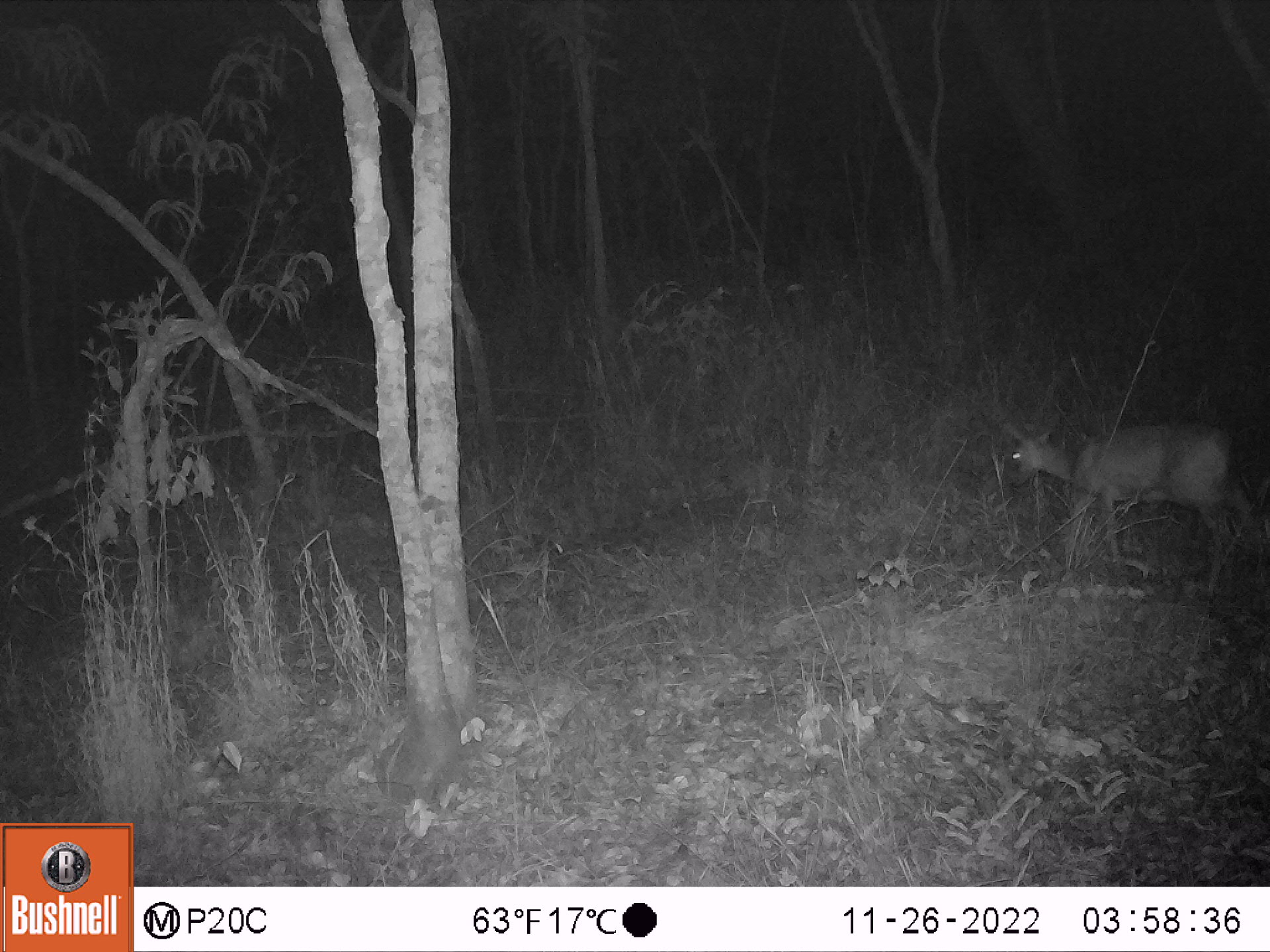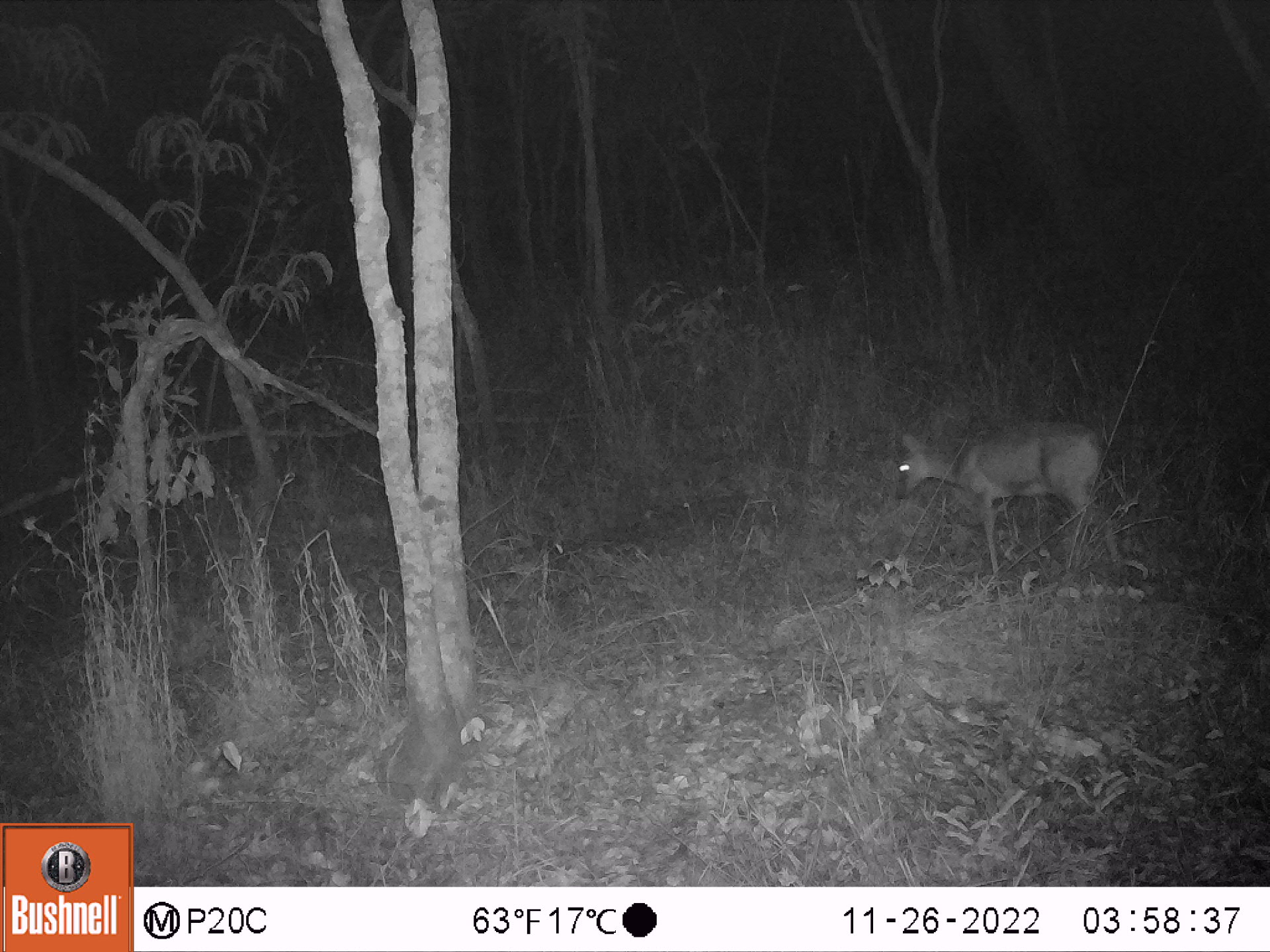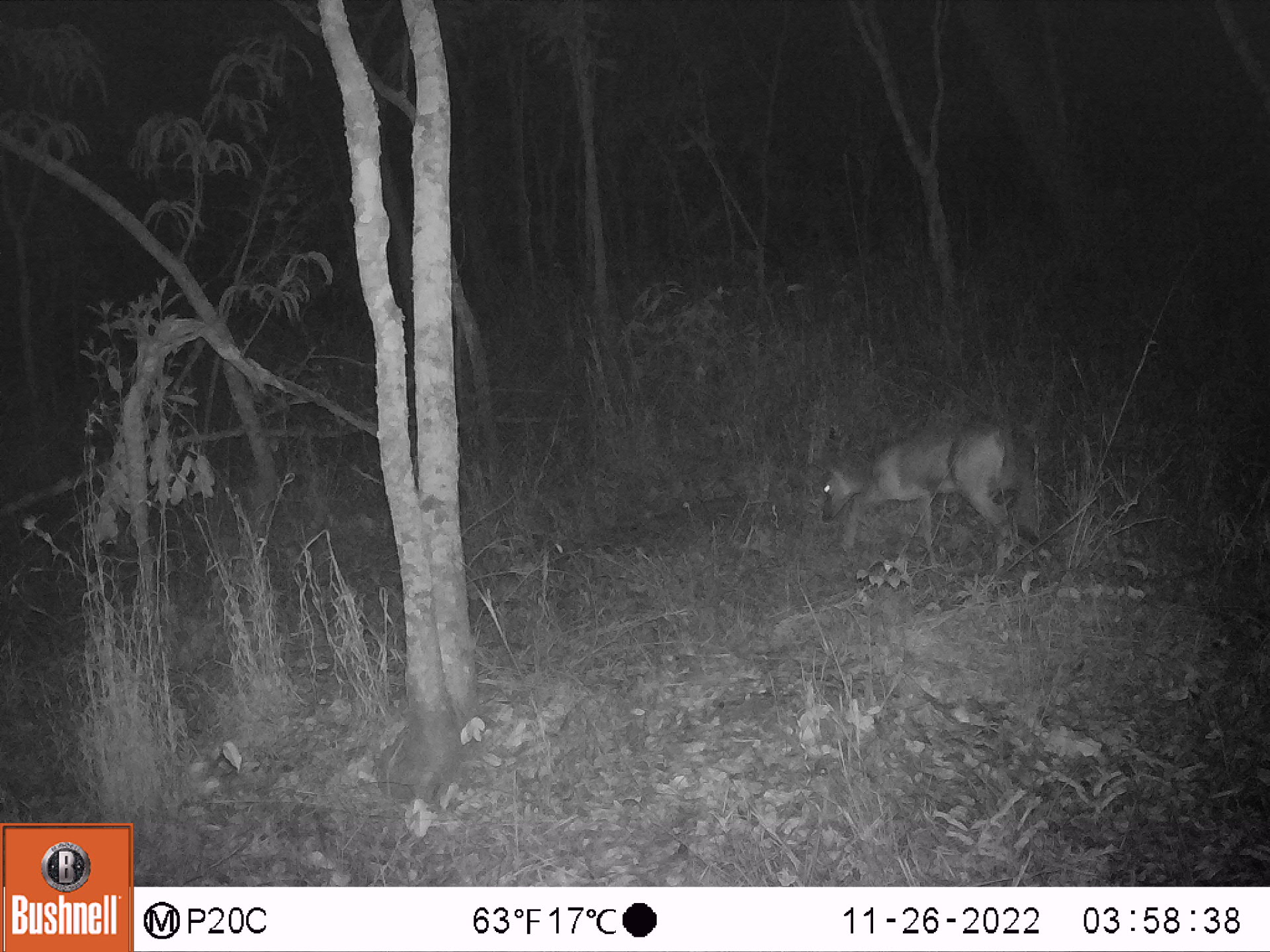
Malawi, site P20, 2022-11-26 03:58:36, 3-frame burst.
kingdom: Animalia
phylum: Chordata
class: Mammalia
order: Artiodactyla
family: Bovidae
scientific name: Antilopinae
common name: small antelope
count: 1